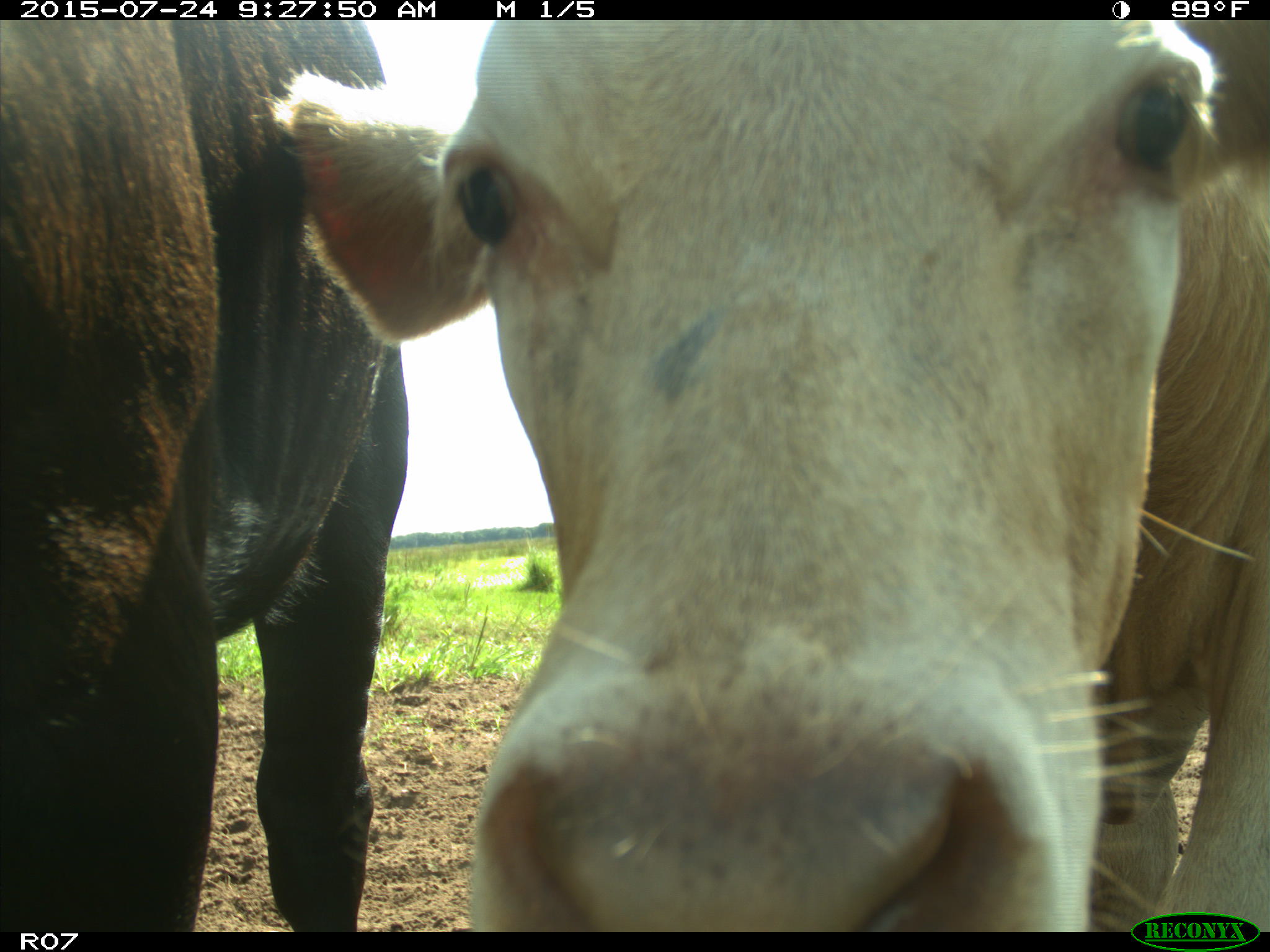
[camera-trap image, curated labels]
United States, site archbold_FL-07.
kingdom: Animalia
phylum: Chordata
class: Mammalia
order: Artiodactyla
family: Bovidae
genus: Bos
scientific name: Bos taurus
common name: domestic cow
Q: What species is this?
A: Bos taurus (domestic cow).